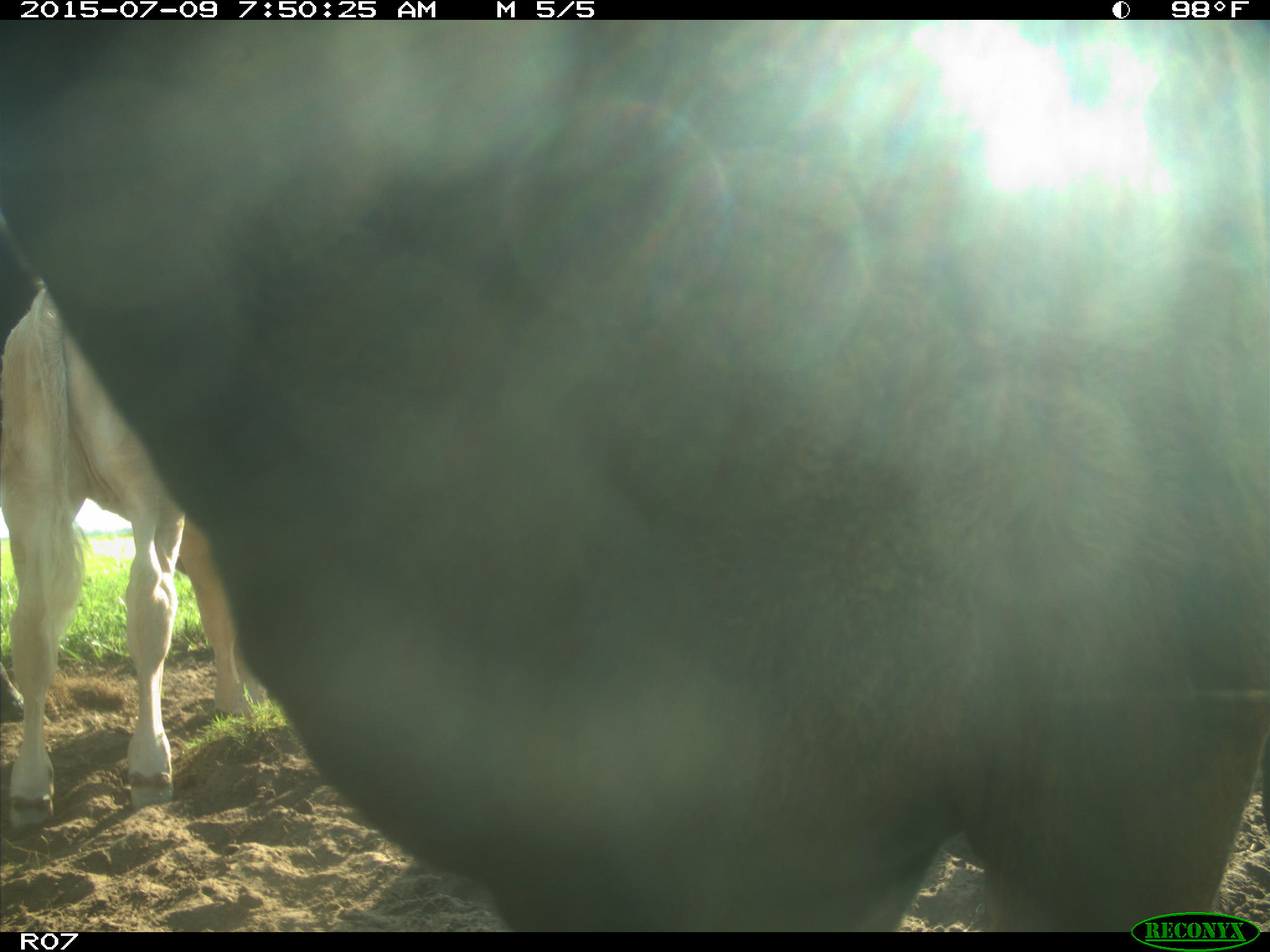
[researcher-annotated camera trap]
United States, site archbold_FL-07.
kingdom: Animalia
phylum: Chordata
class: Mammalia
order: Artiodactyla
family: Bovidae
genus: Bos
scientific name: Bos taurus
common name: domestic cow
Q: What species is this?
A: Bos taurus (domestic cow).